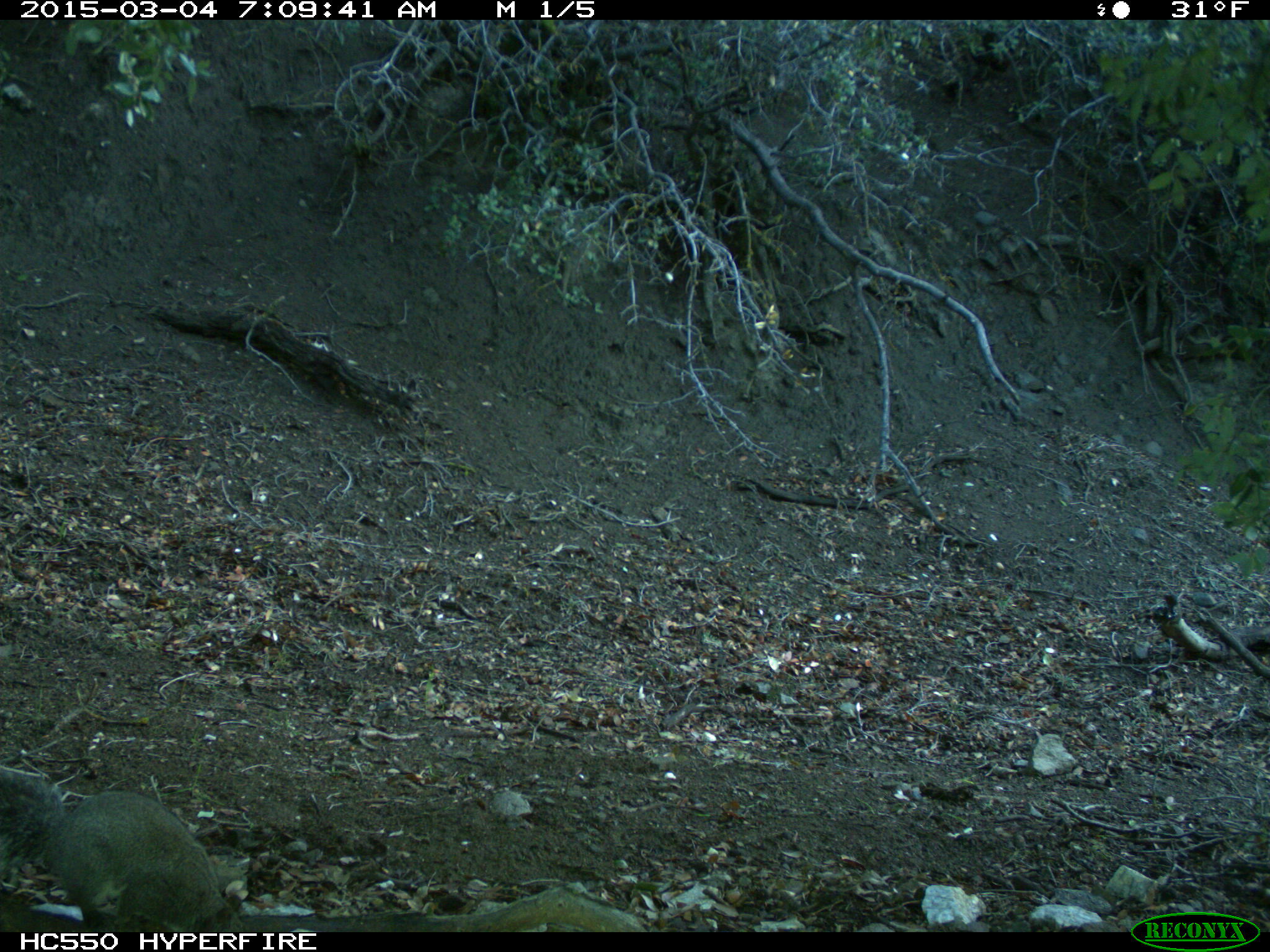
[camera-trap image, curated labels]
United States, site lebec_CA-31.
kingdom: Animalia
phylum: Chordata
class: Mammalia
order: Rodentia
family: Sciuridae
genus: Sciurus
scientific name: Sciurus carolinensis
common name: eastern gray squirrel